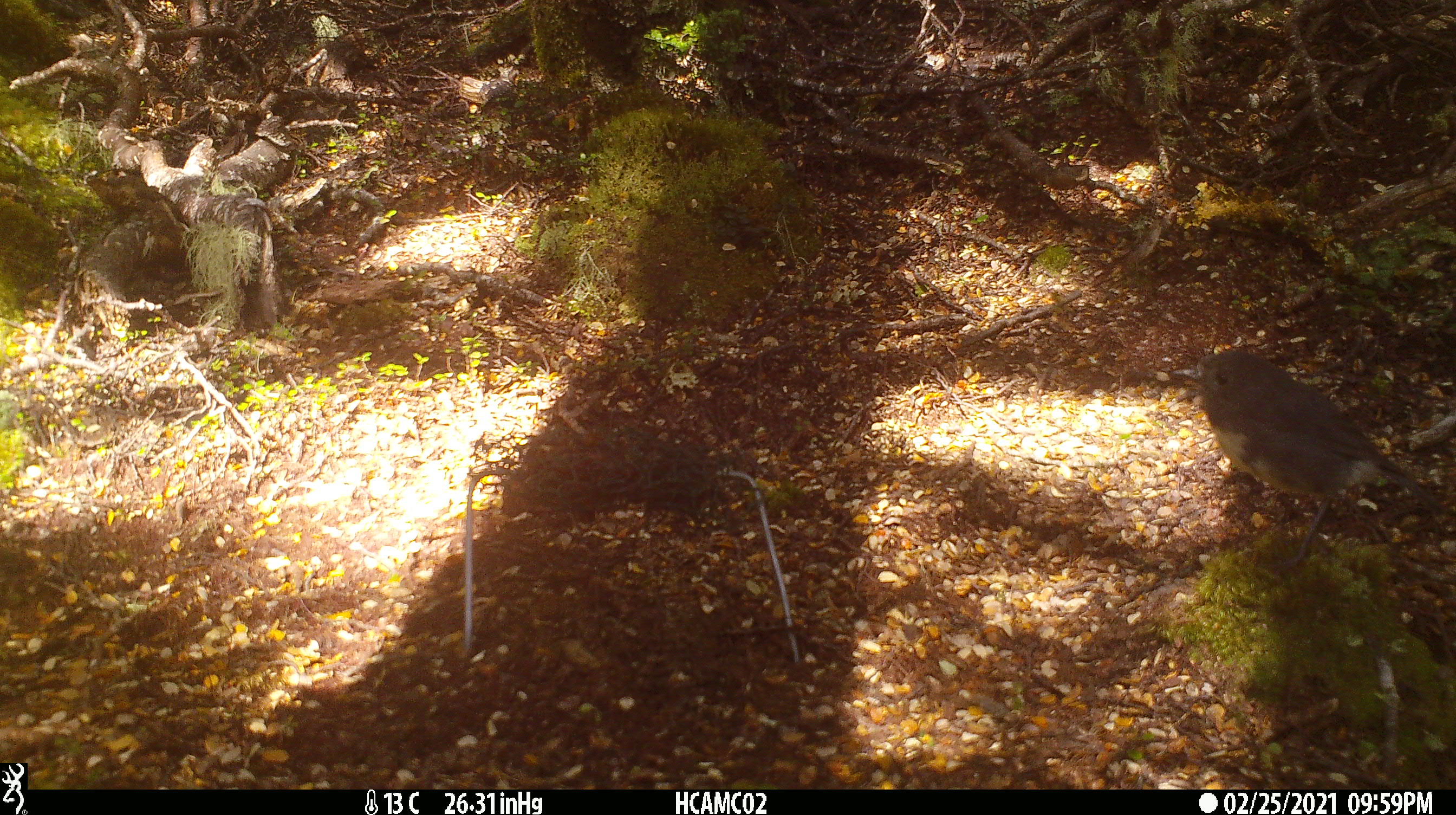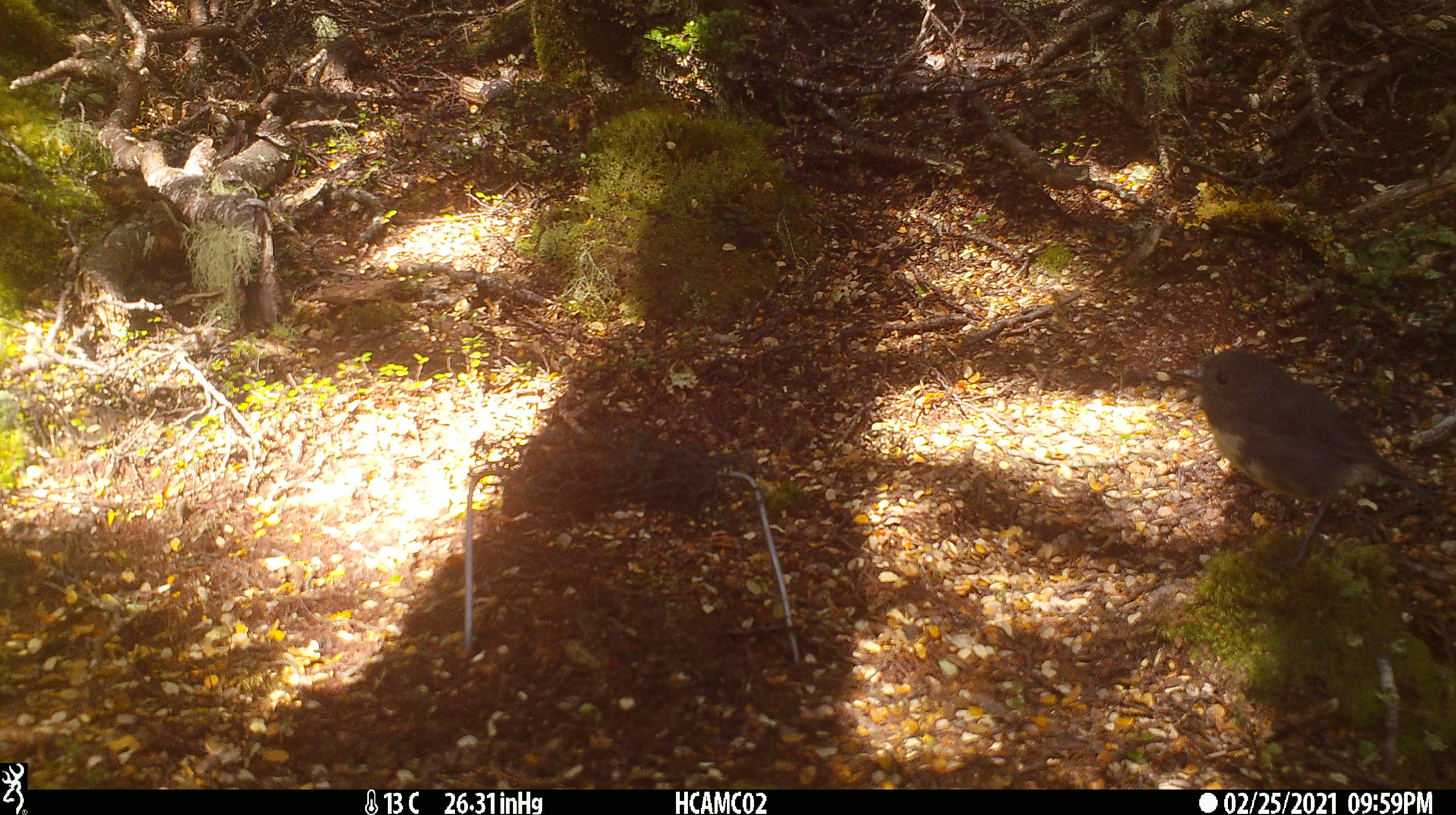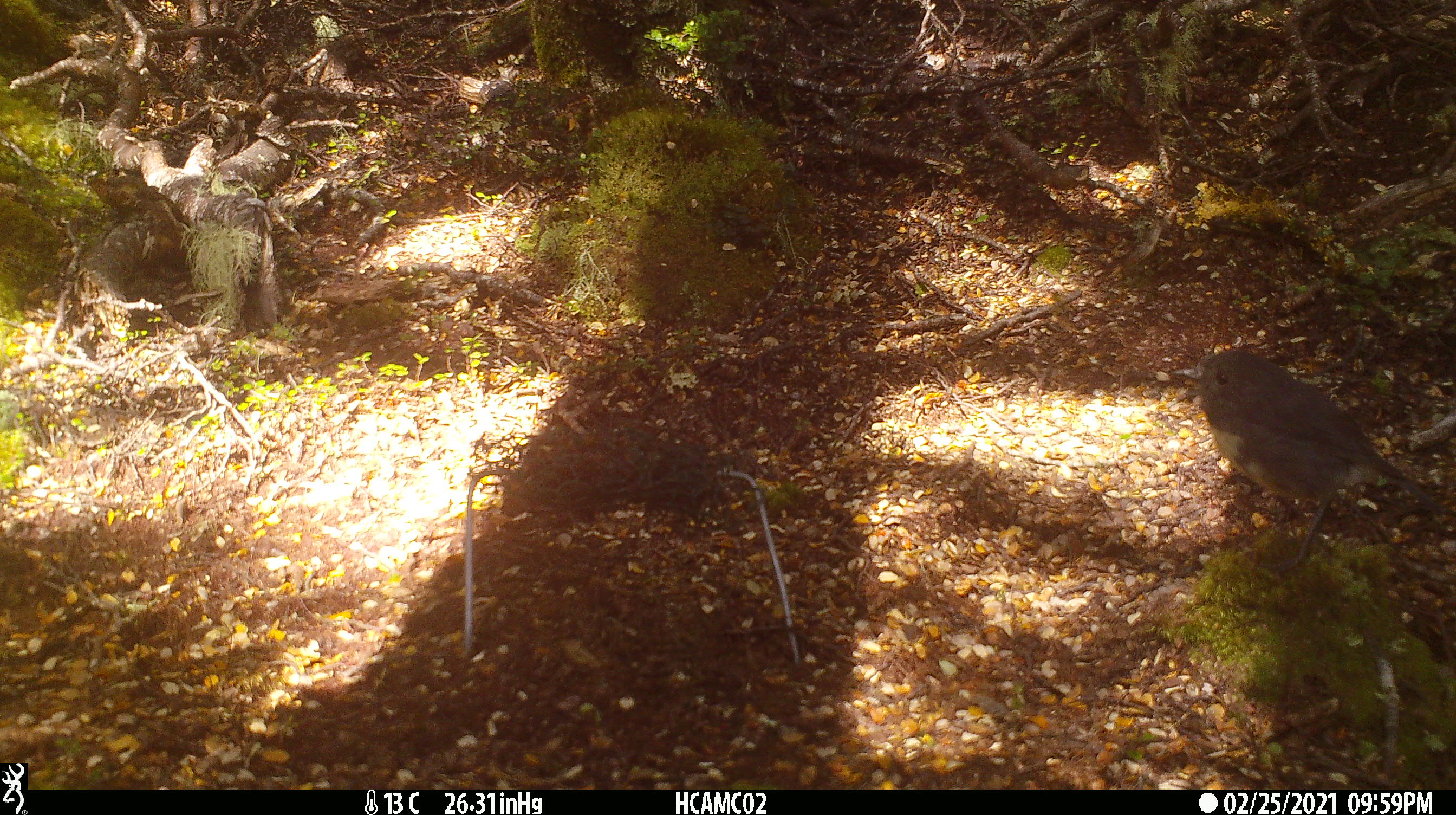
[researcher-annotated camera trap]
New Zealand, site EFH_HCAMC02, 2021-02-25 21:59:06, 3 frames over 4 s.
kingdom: Animalia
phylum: Chordata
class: Aves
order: Passeriformes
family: Petroicidae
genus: Petroica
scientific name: Petroica australis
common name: new zealand robin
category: robin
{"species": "robin (new zealand robin) (Petroica australis)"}